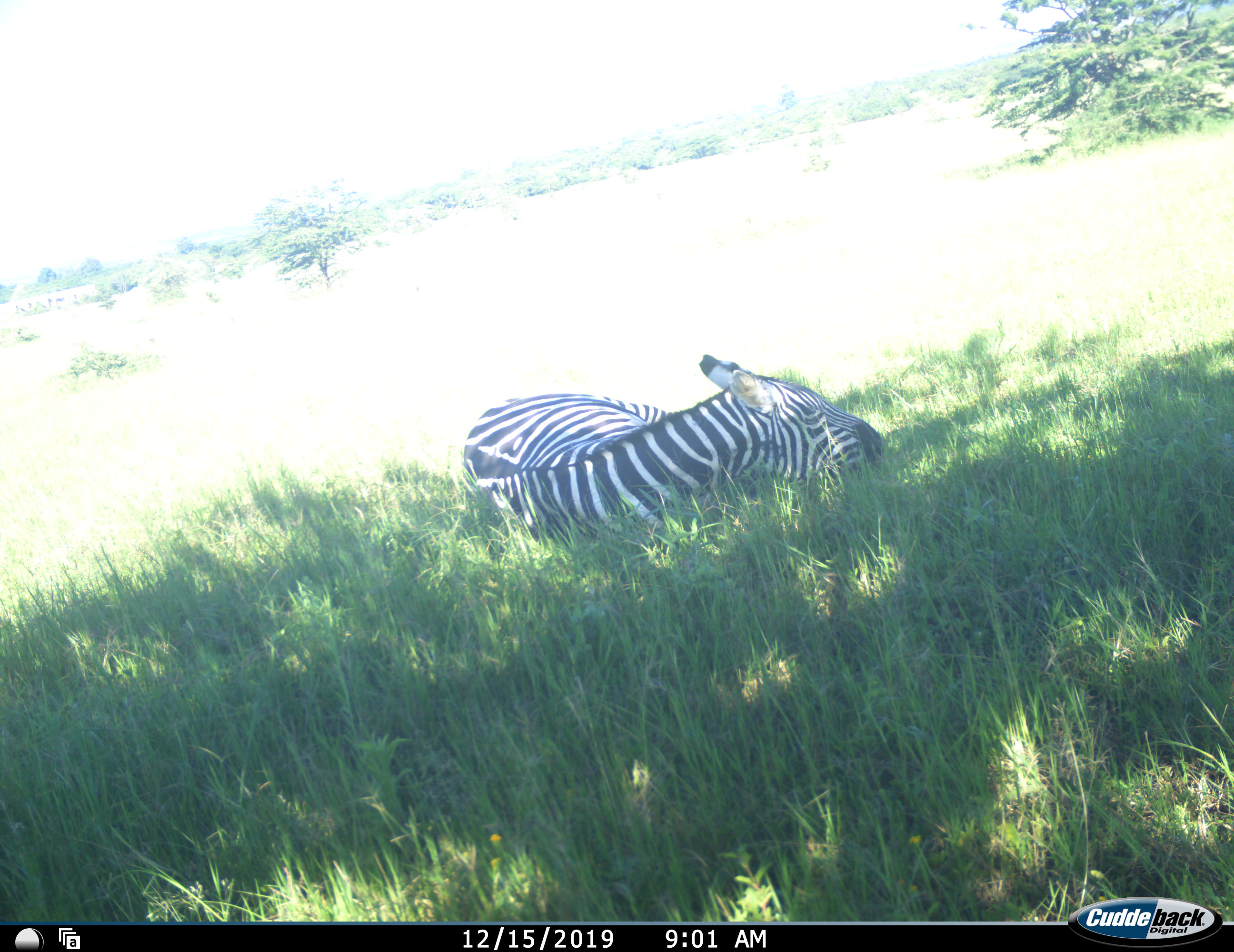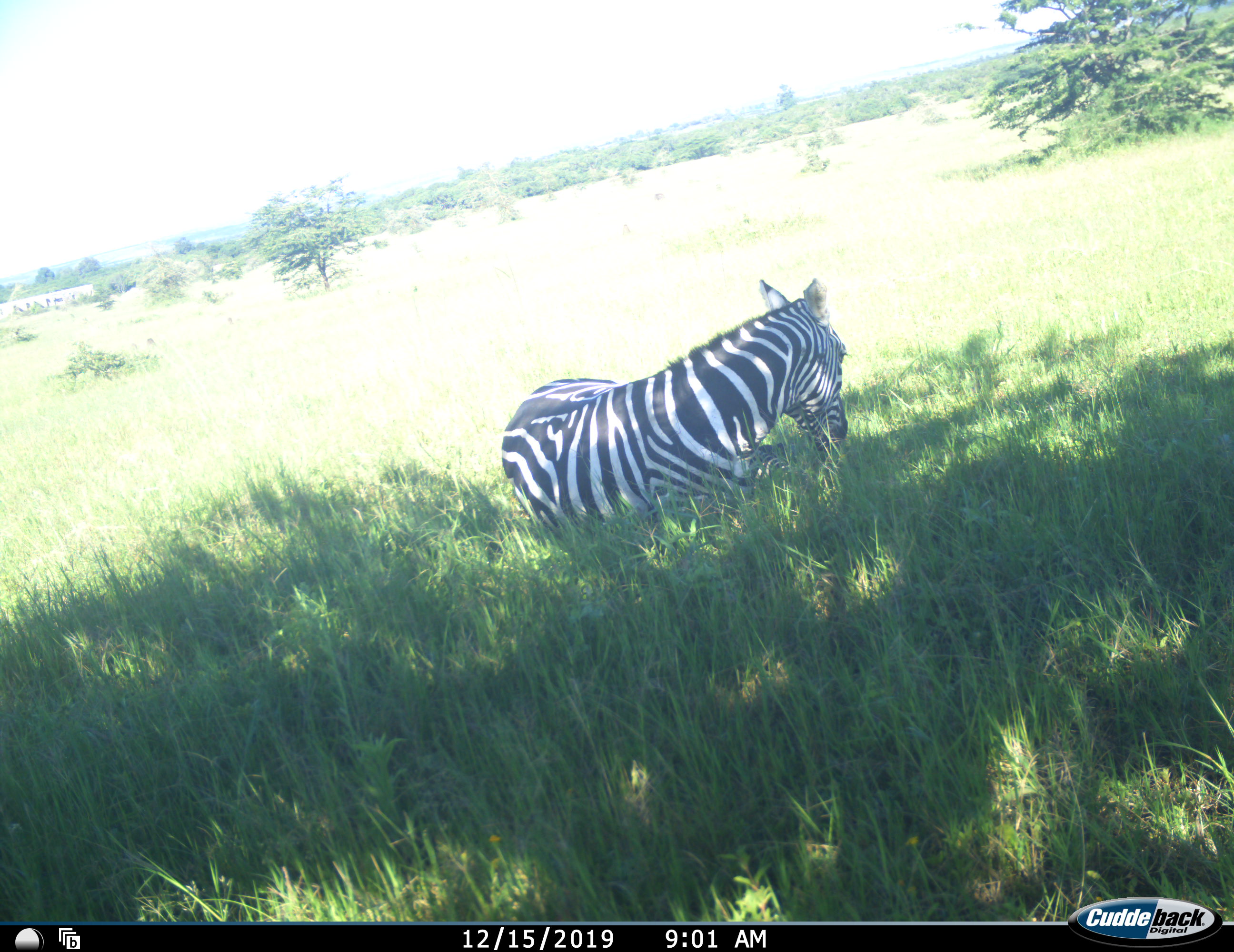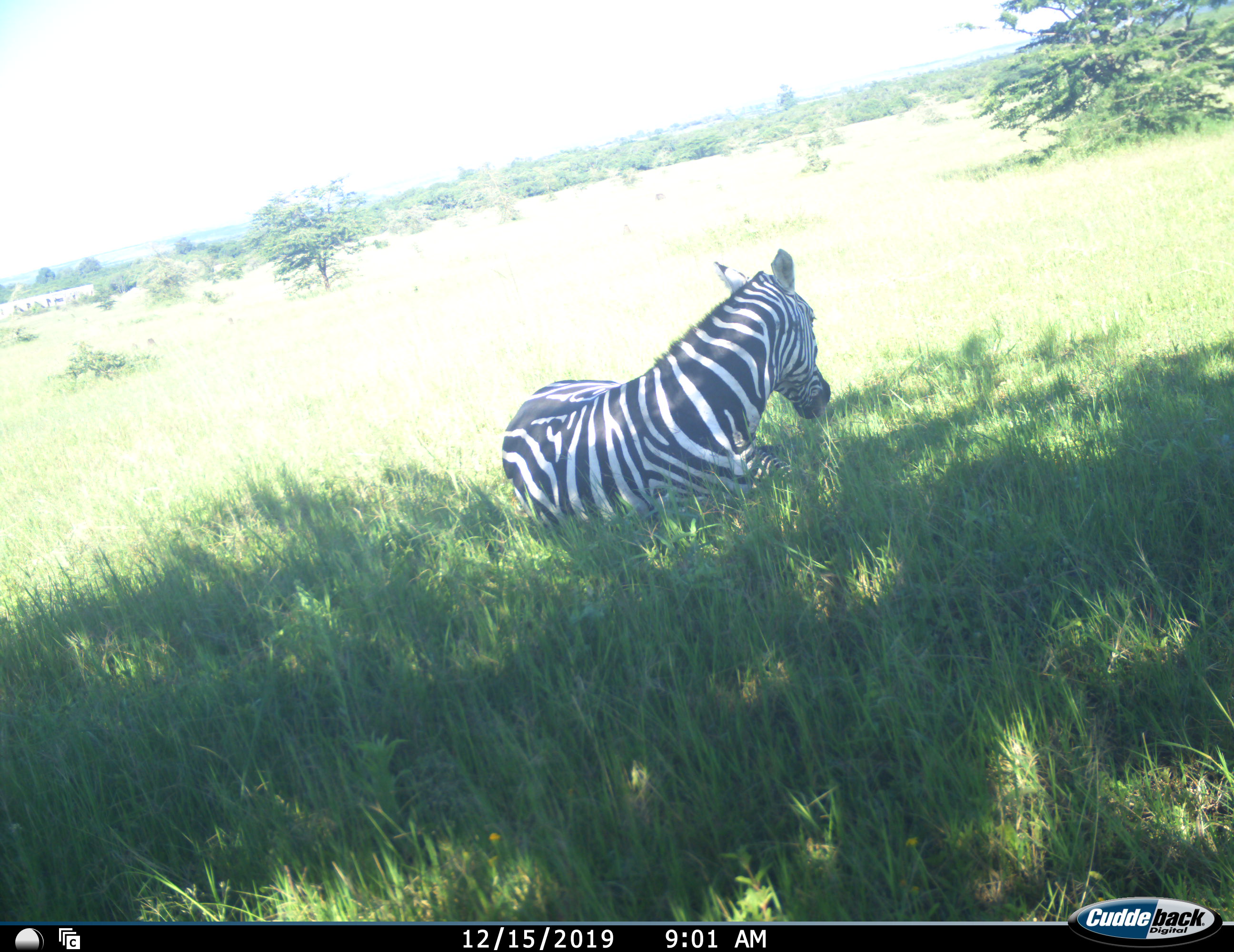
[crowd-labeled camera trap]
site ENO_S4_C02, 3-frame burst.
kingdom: Animalia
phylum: Chordata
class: Mammalia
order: Perissodactyla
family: Equidae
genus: Equus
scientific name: Equus quagga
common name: plains zebra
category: zebraplains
Zebraplains (plains zebra) (Equus quagga), count 1. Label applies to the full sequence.